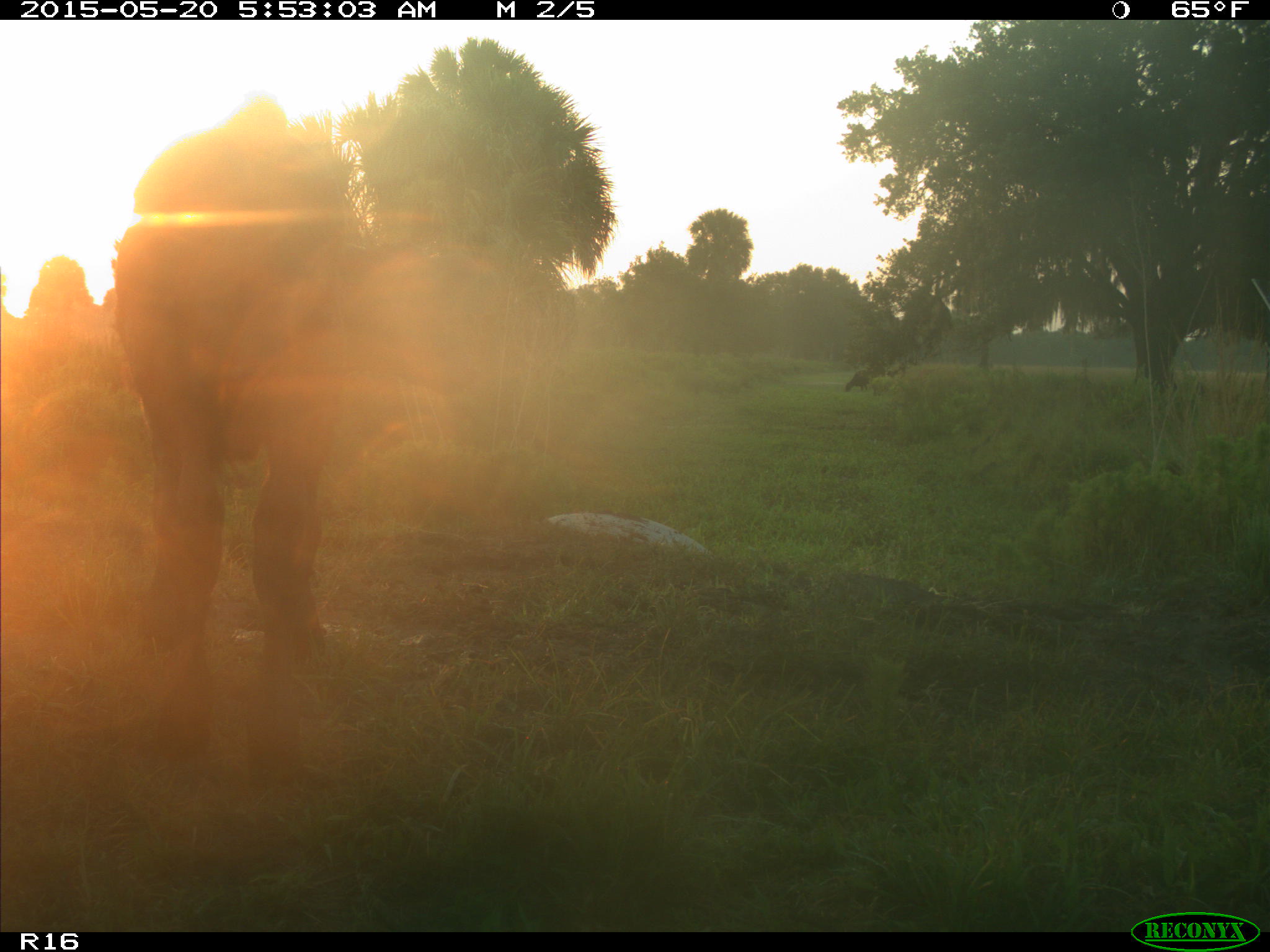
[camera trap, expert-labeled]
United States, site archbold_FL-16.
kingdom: Animalia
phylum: Chordata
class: Mammalia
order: Artiodactyla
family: Bovidae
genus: Bos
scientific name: Bos taurus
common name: domestic cow